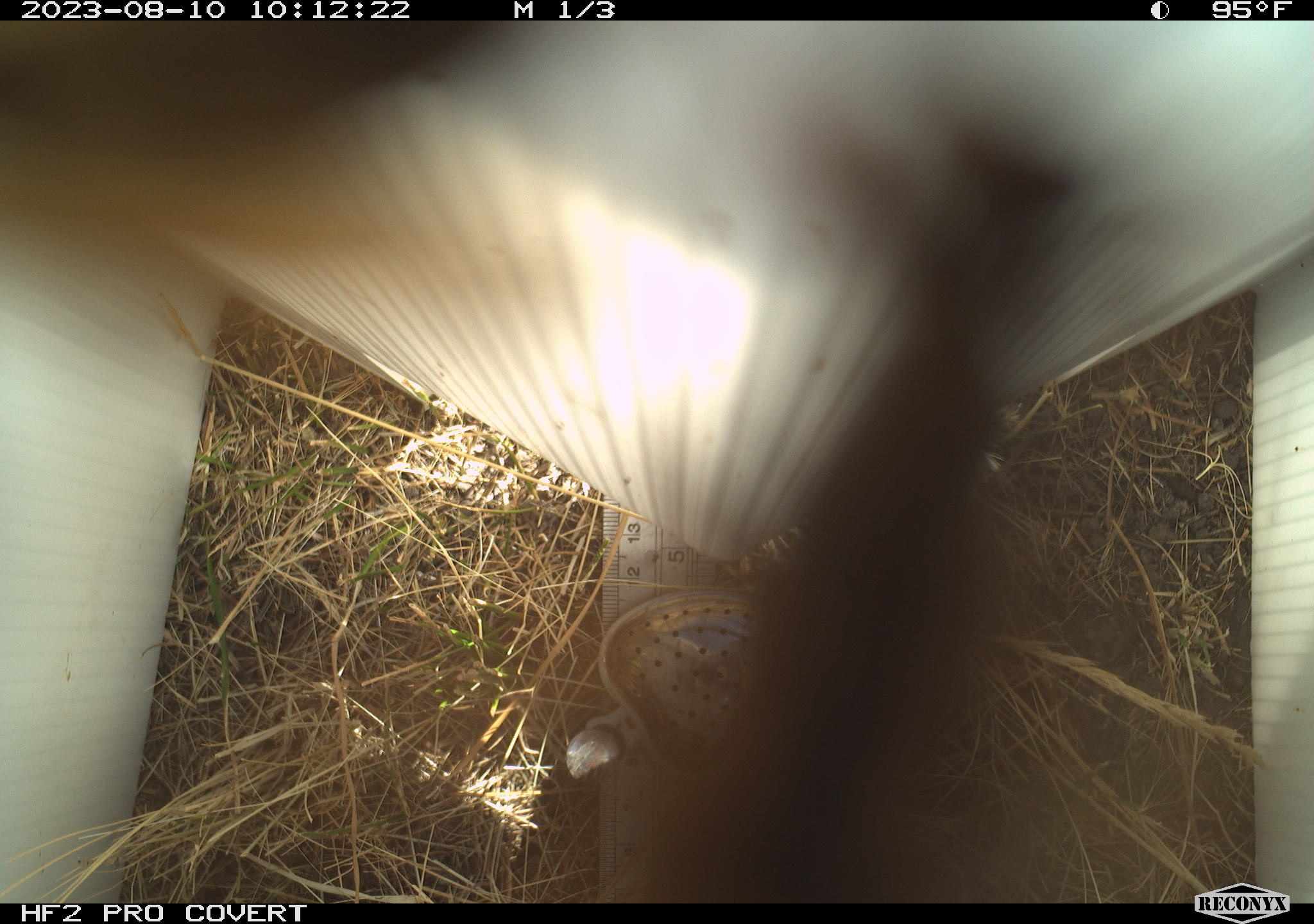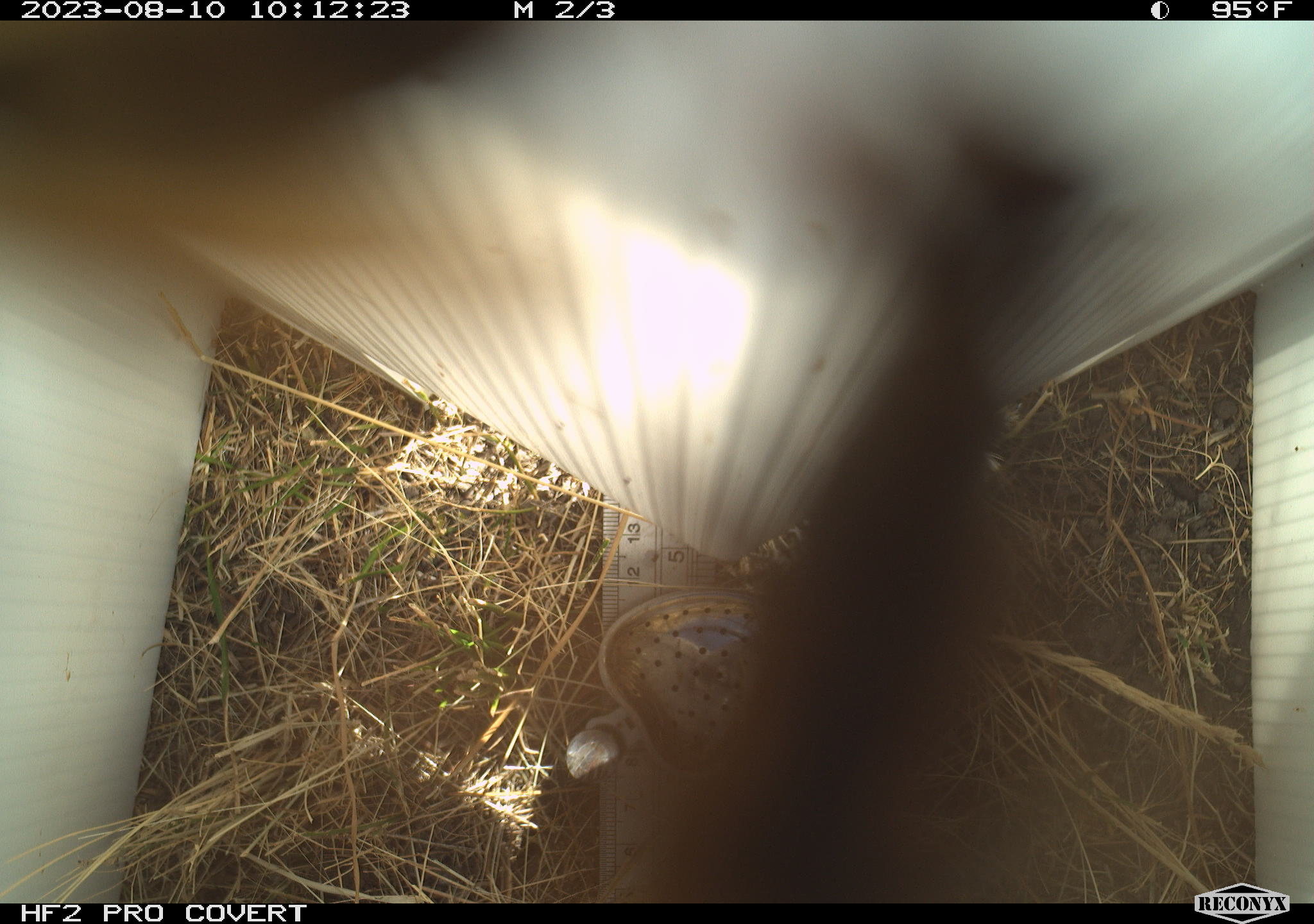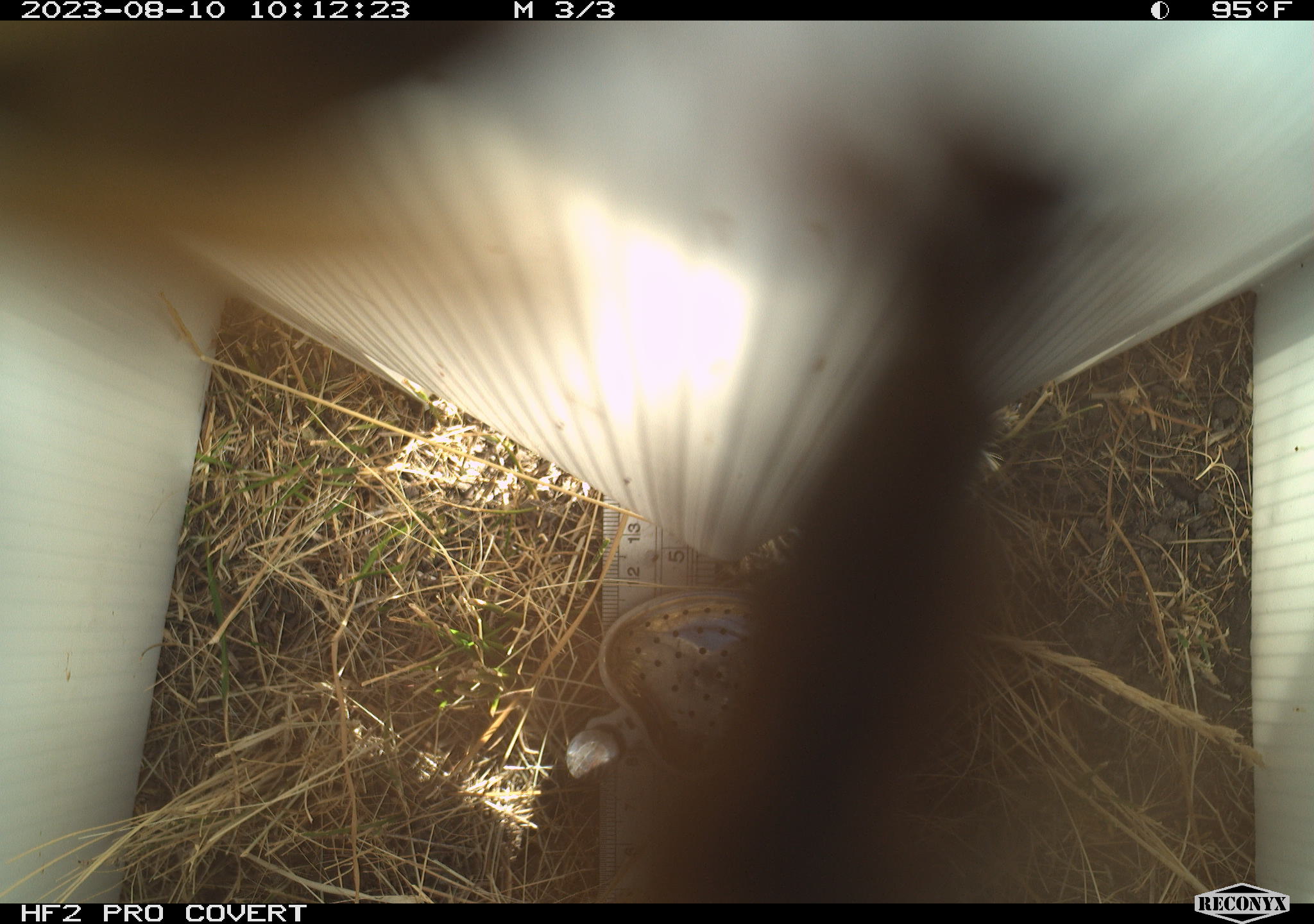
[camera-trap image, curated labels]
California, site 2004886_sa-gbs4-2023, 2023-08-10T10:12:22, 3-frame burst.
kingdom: Animalia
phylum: Arthropoda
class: Insecta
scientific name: Insecta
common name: insect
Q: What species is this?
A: Insect (Insecta).